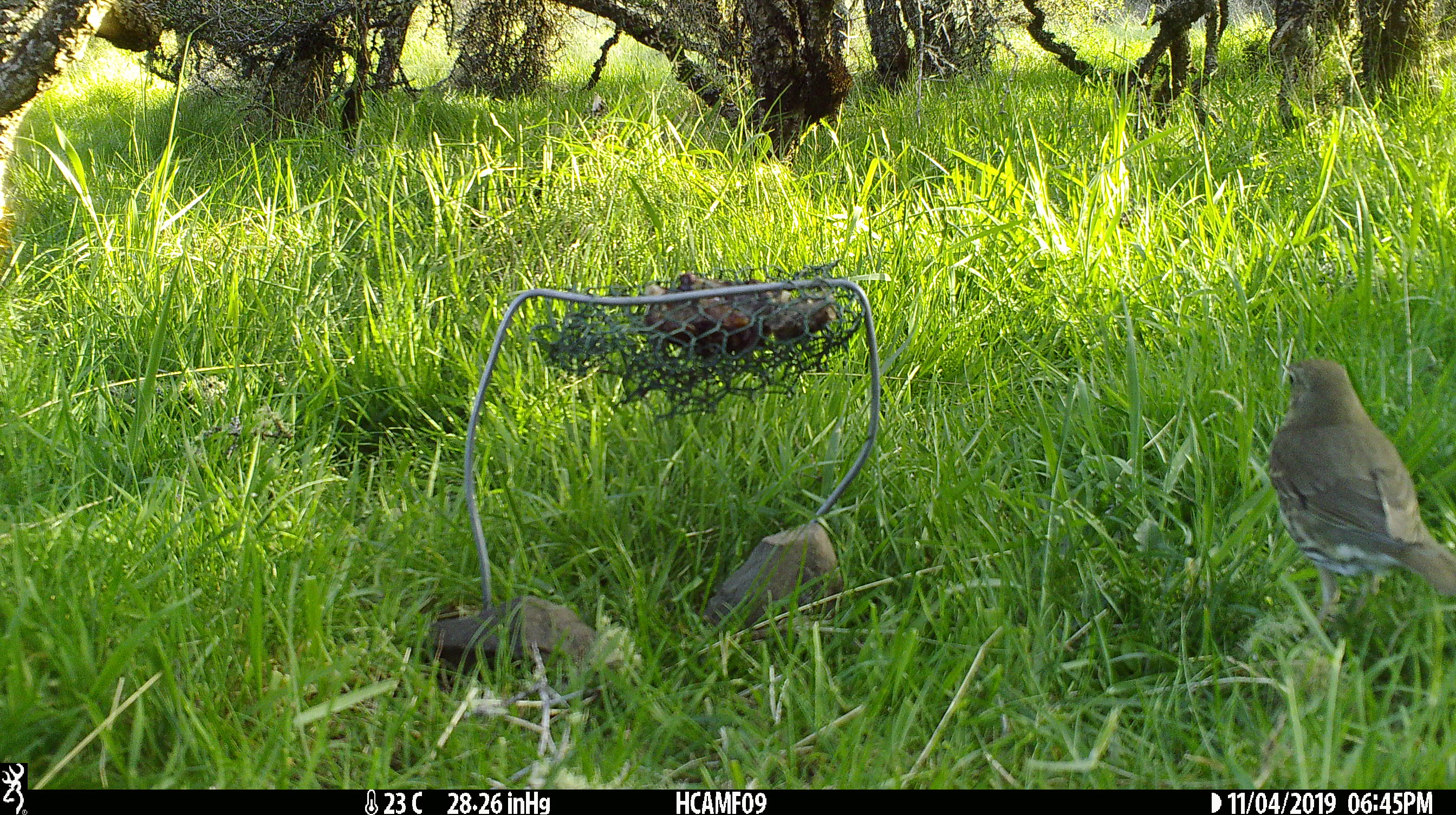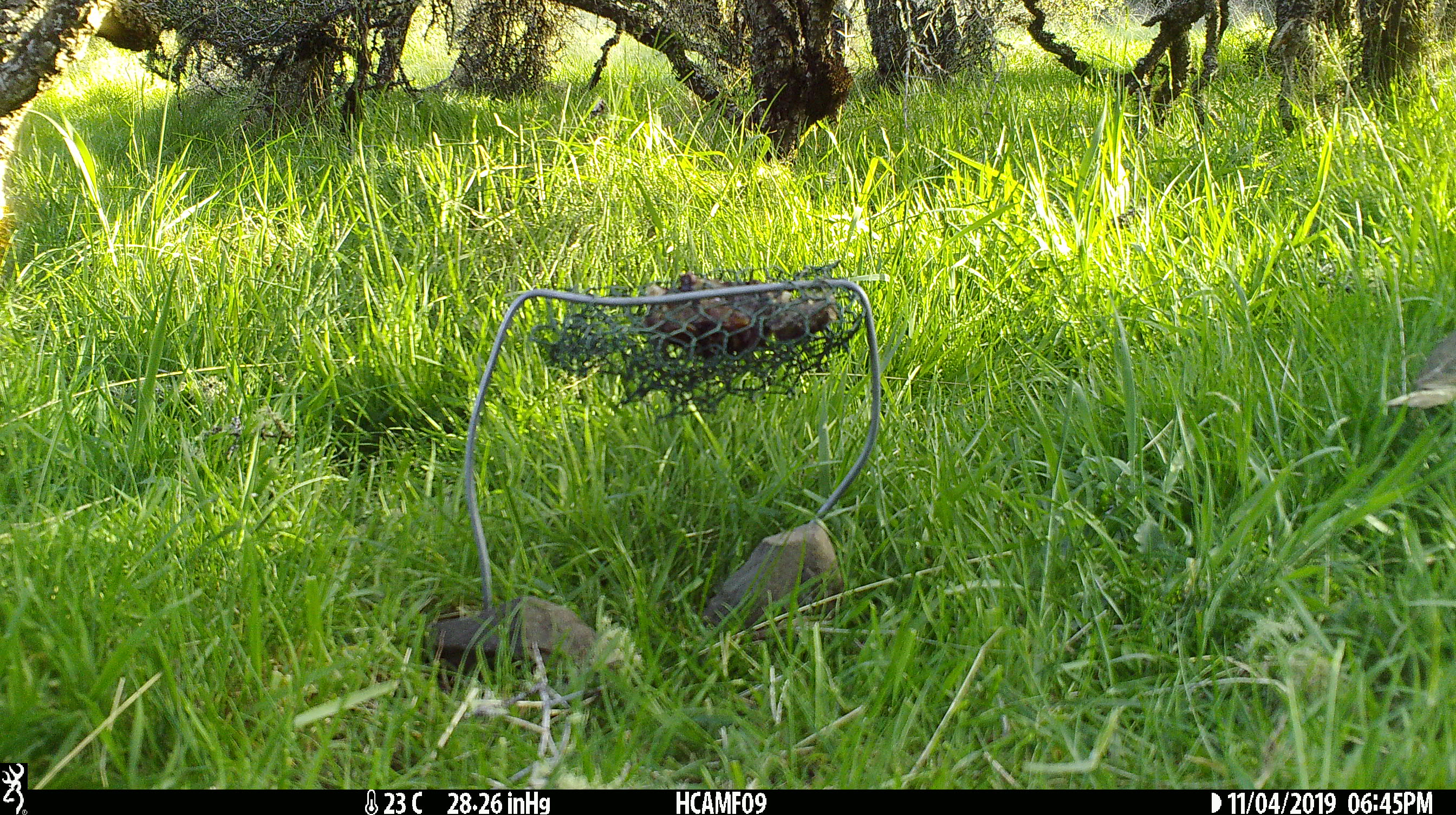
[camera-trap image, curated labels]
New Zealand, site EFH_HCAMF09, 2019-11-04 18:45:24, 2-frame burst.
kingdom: Animalia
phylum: Chordata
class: Aves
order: Passeriformes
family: Turdidae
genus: Turdus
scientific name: Turdus philomelos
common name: song thrush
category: thrush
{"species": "thrush (song thrush) (Turdus philomelos)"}